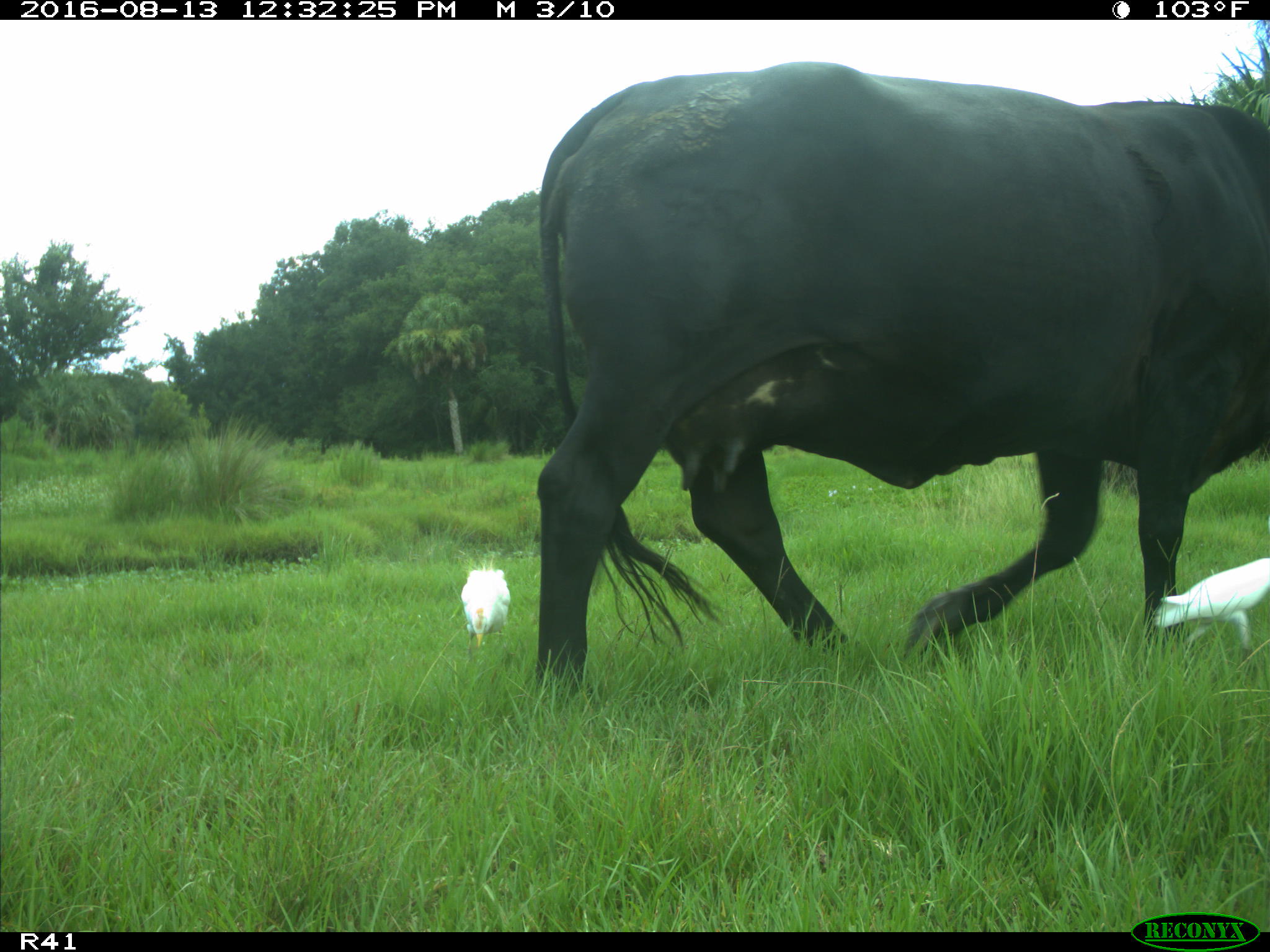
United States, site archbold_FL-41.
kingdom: Animalia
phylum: Chordata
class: Mammalia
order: Artiodactyla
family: Bovidae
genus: Bos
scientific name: Bos taurus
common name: domestic cow